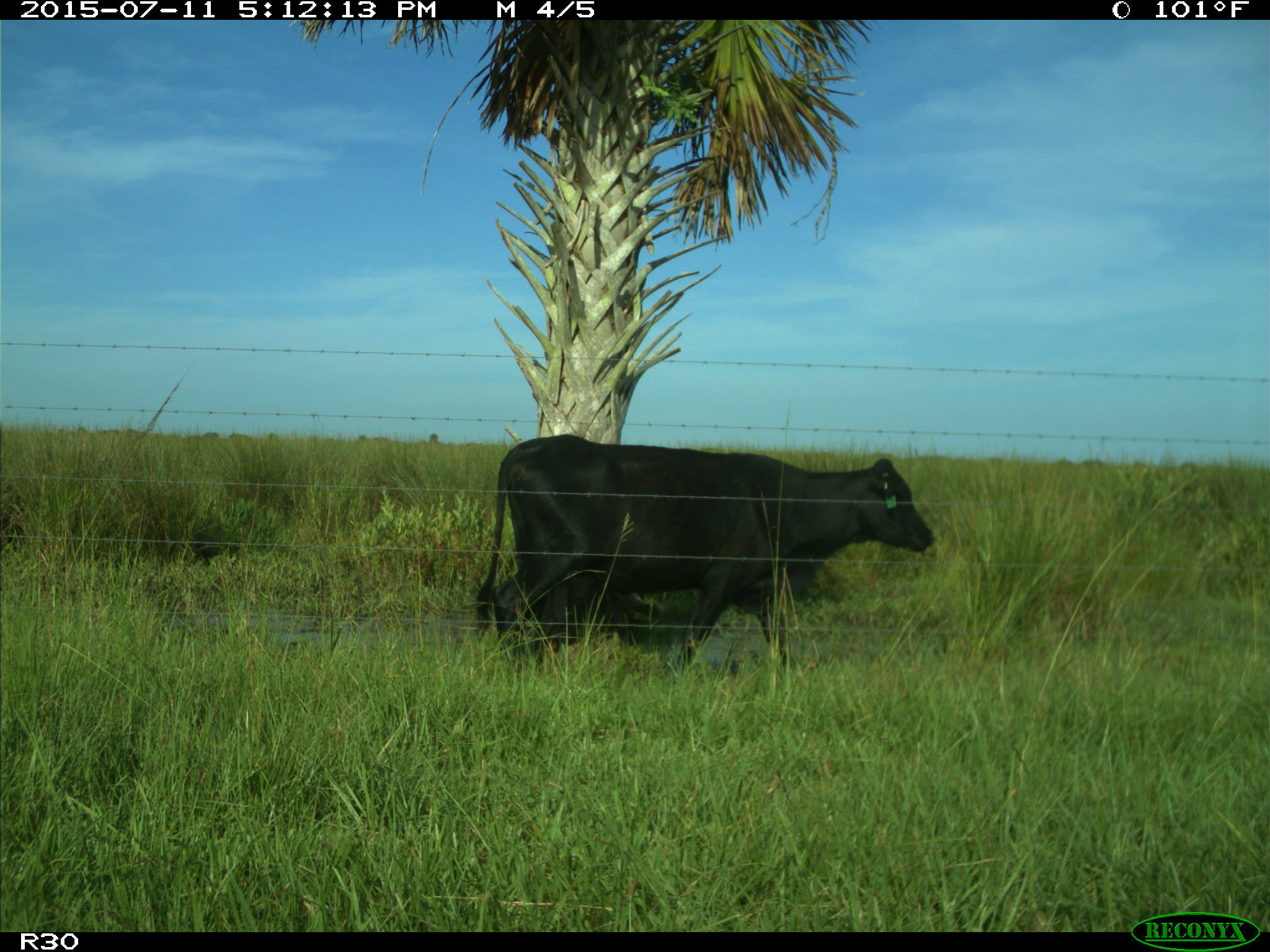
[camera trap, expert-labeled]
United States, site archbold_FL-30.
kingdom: Animalia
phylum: Chordata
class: Mammalia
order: Artiodactyla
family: Bovidae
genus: Bos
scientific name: Bos taurus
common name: domestic cow